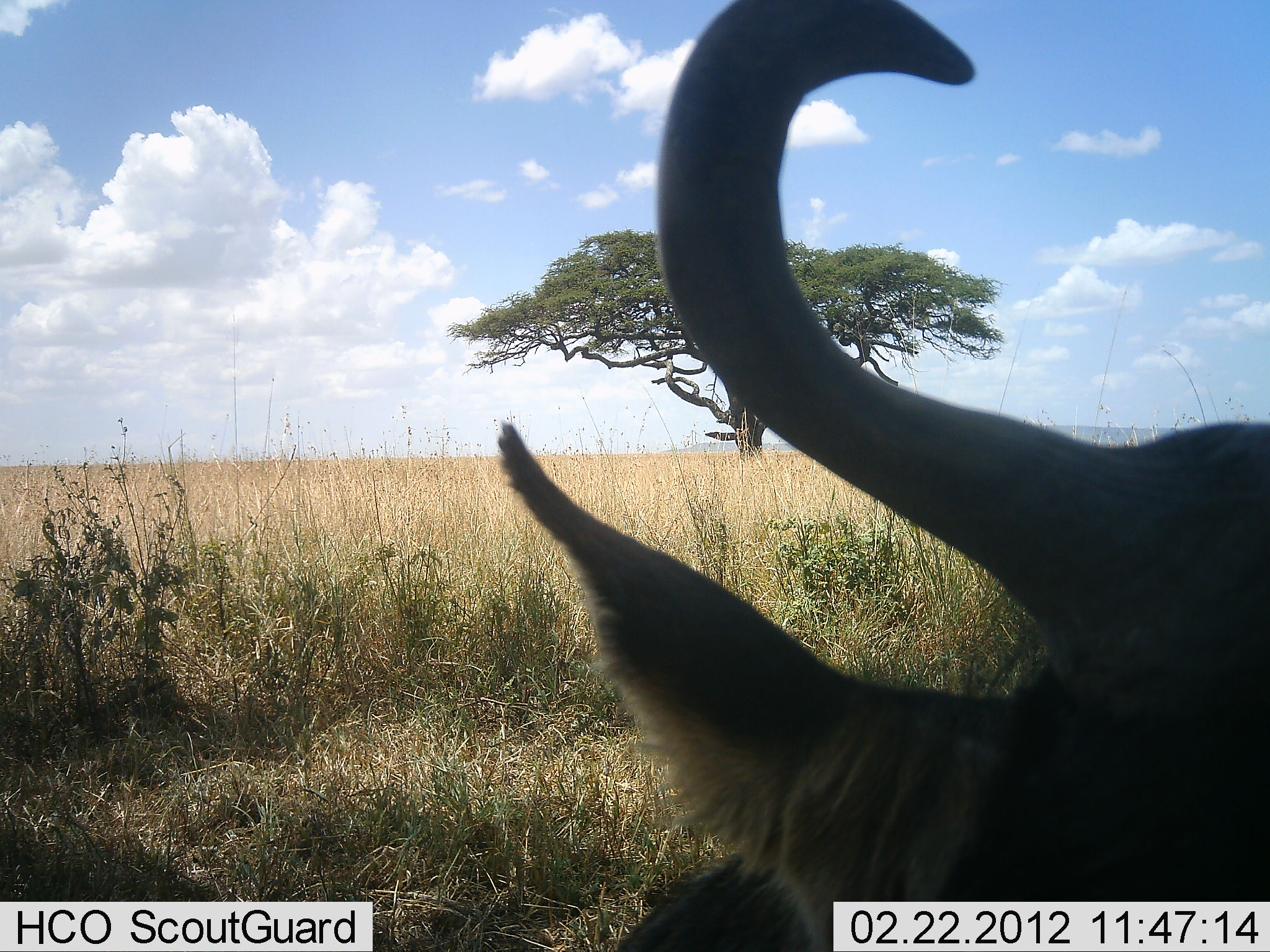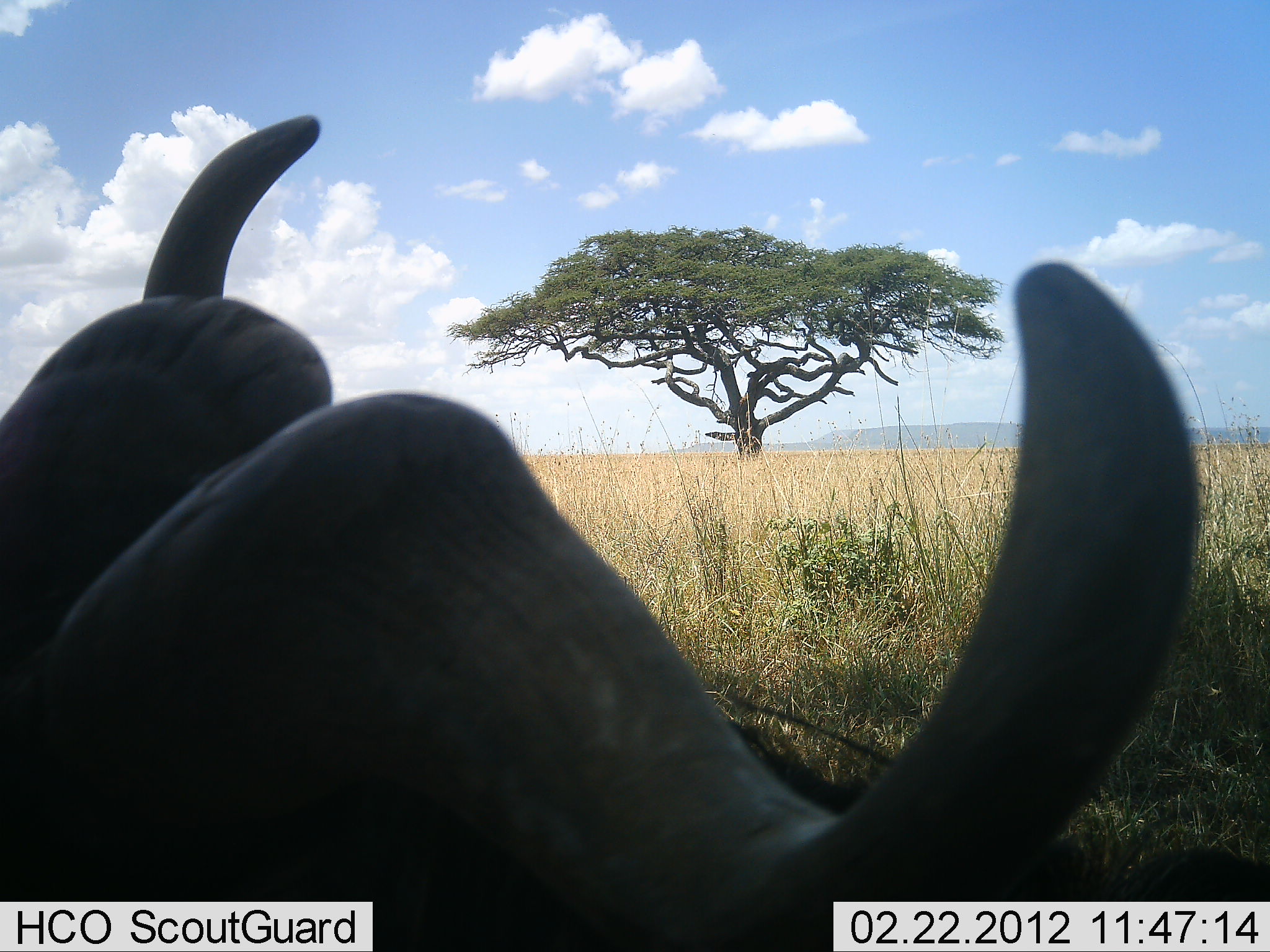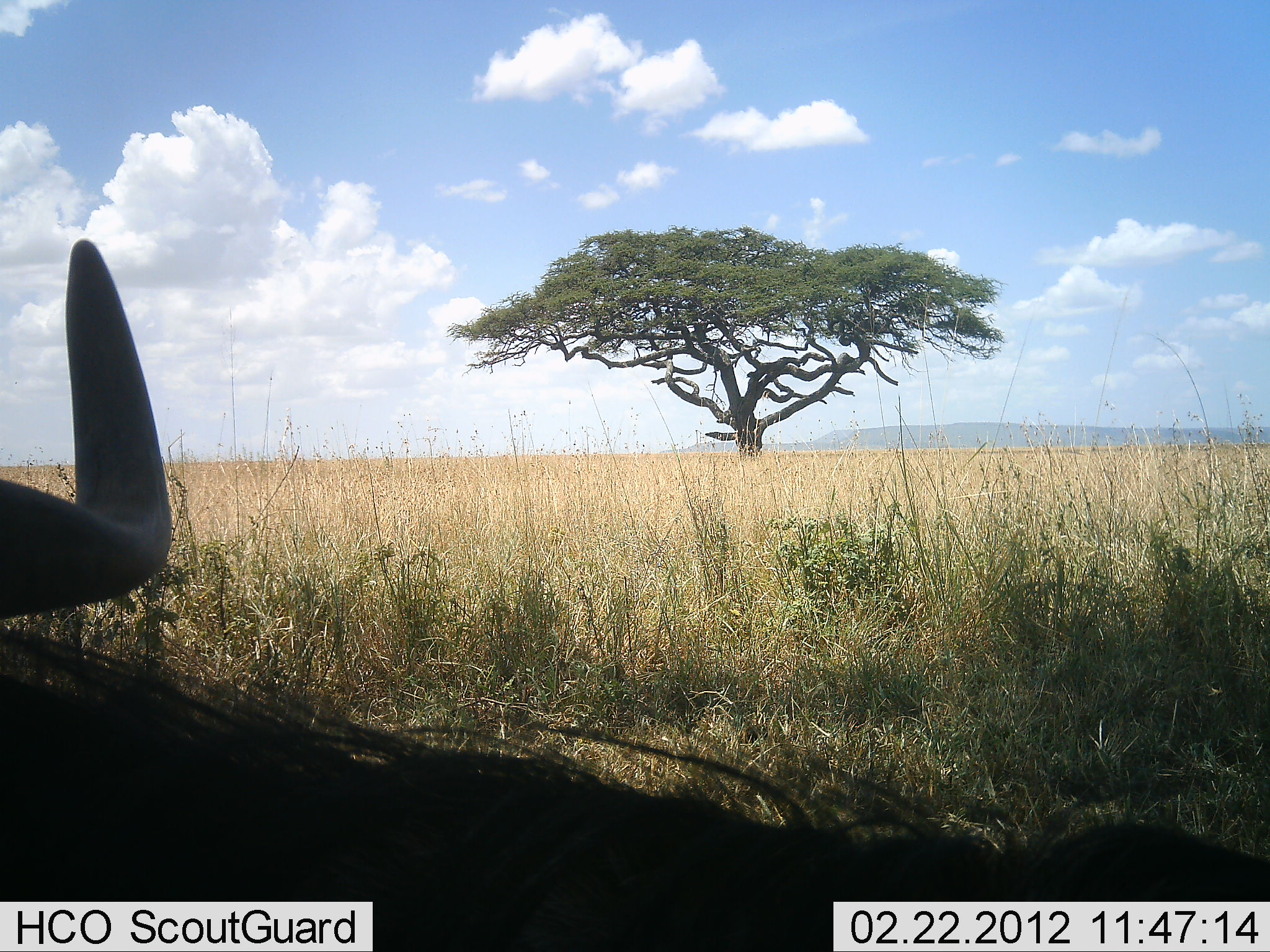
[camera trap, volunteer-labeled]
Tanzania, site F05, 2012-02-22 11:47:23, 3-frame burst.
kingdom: Animalia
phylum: Chordata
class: Mammalia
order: Artiodactyla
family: Bovidae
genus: Connochaetes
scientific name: Connochaetes taurinus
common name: blue wildebeest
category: wildebeest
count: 1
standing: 6%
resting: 50%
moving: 39%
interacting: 0%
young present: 0%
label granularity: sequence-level